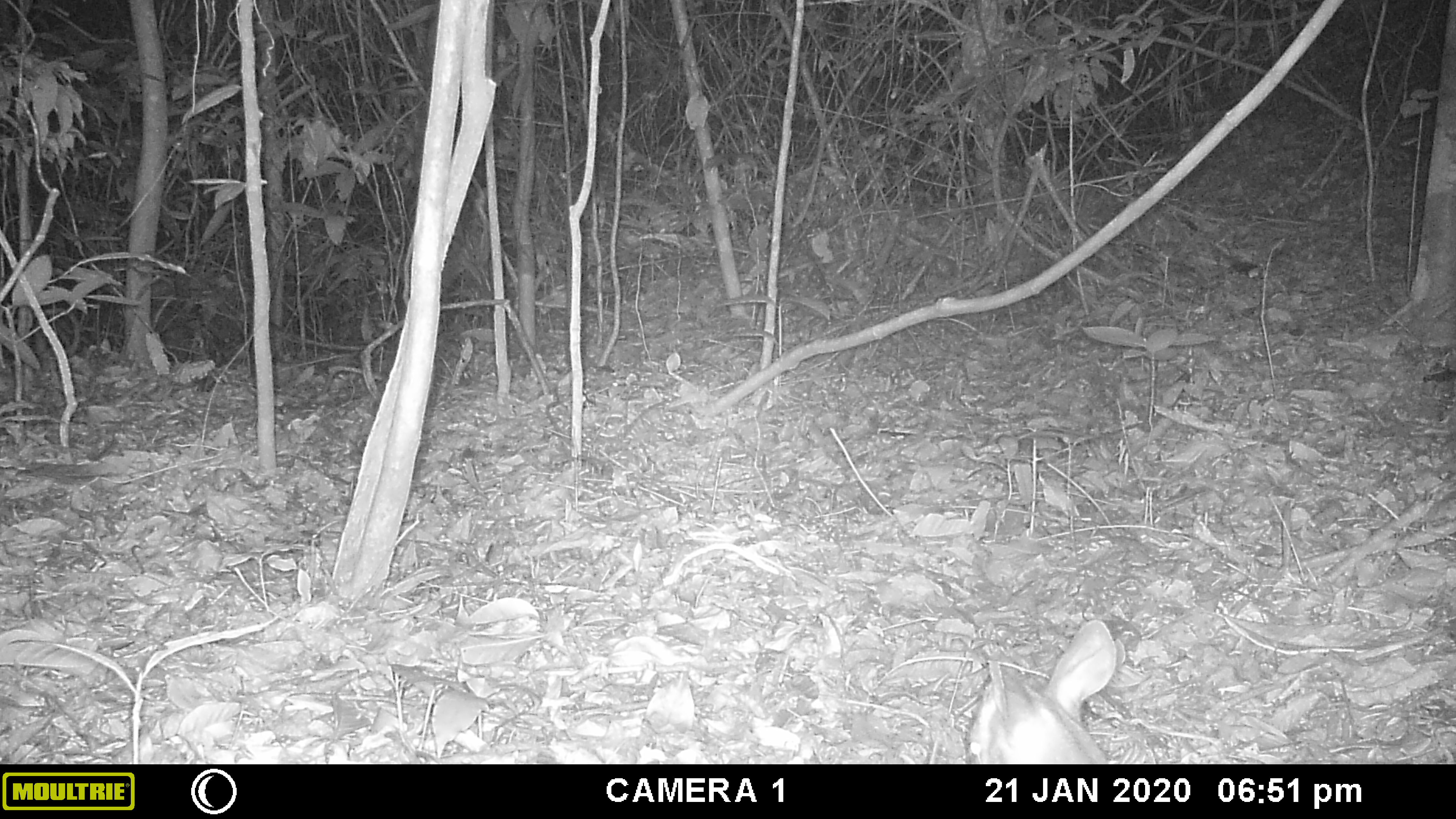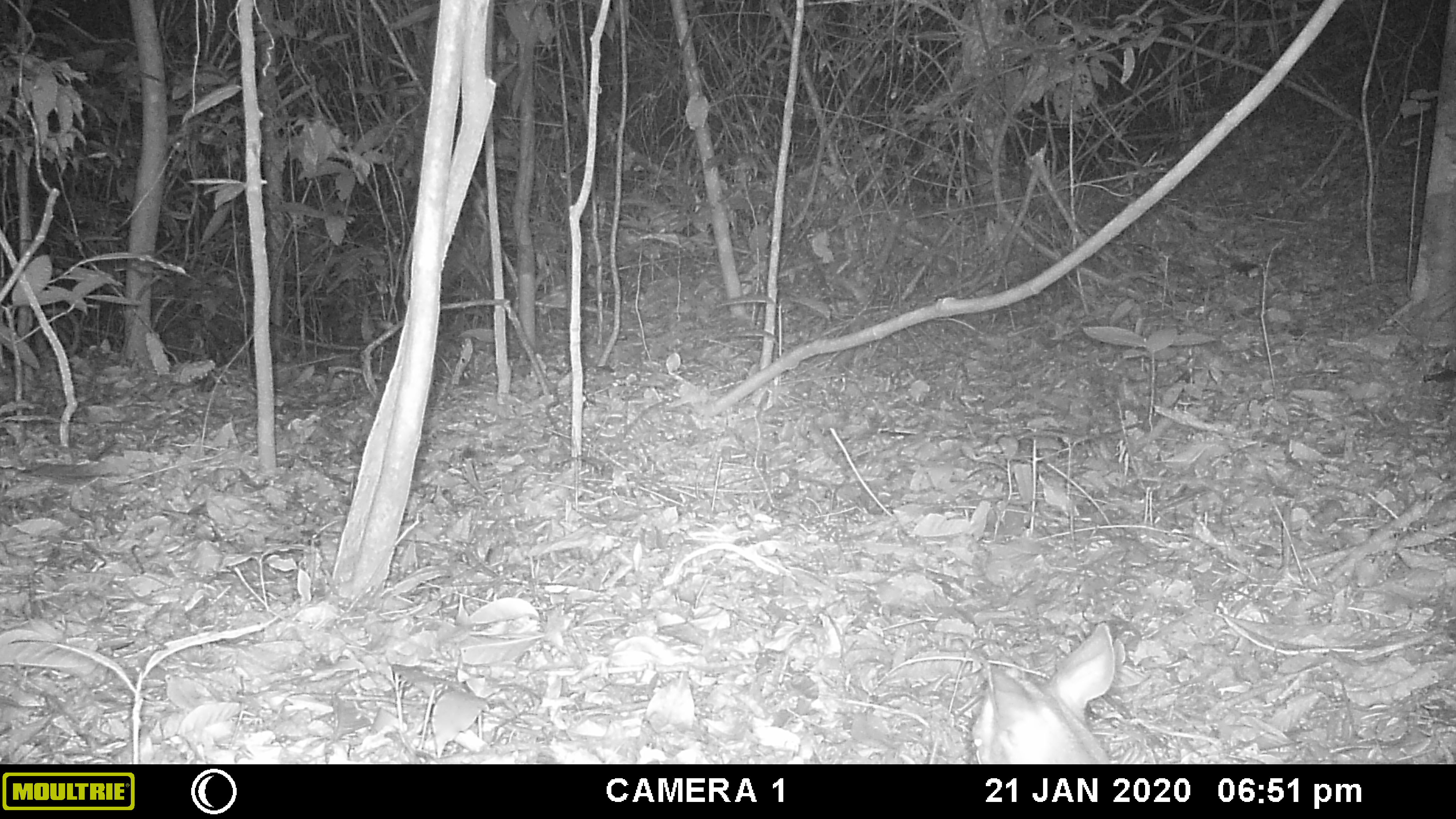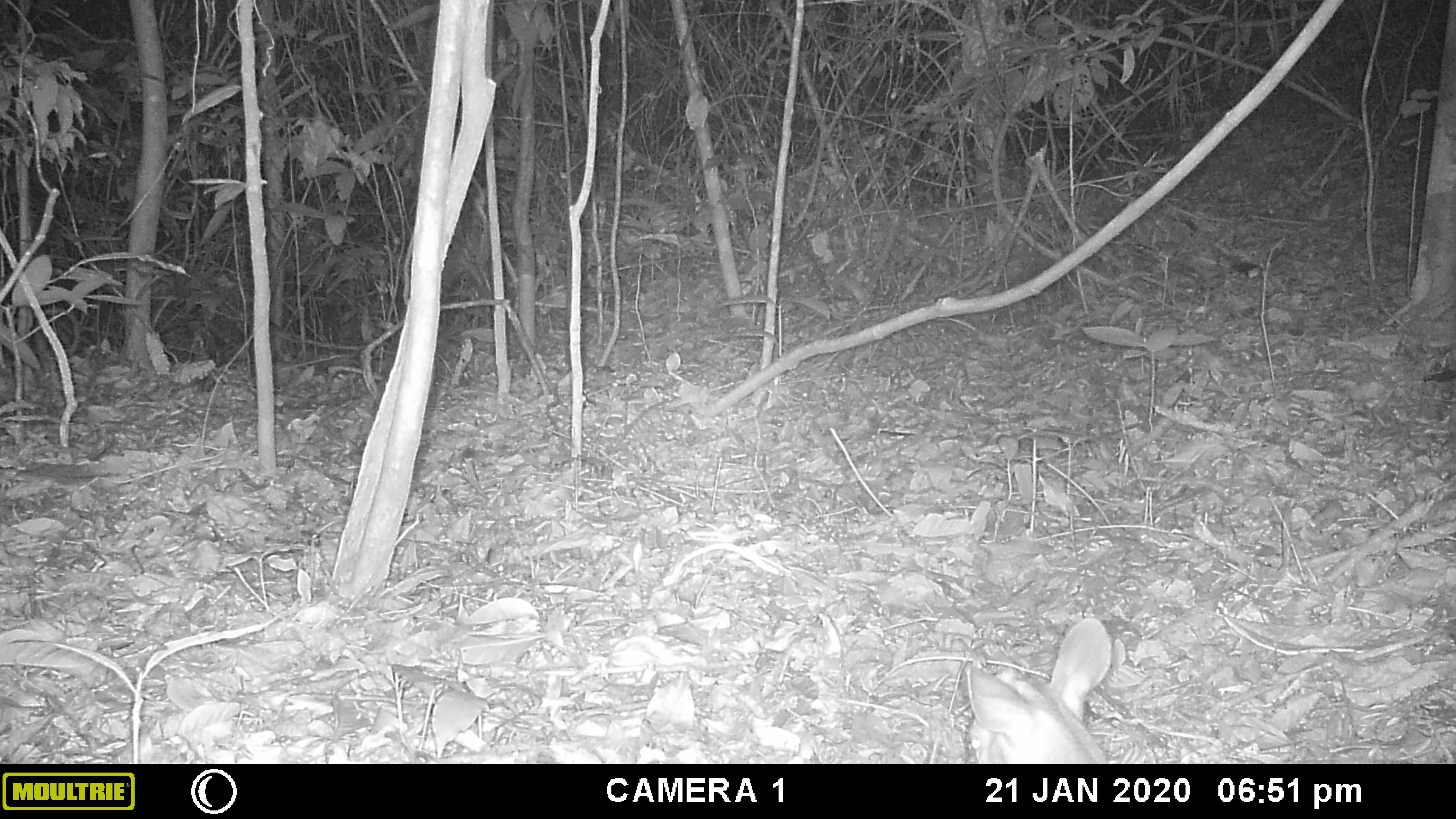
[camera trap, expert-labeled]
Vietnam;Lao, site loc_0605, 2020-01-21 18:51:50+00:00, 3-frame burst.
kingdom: Animalia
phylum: Chordata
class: Mammalia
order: Artiodactyla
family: Cervidae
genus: Muntiacus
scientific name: Muntiacus rooseveltorum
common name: roosevelt's muntjac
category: roosevelts muntjac group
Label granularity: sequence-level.